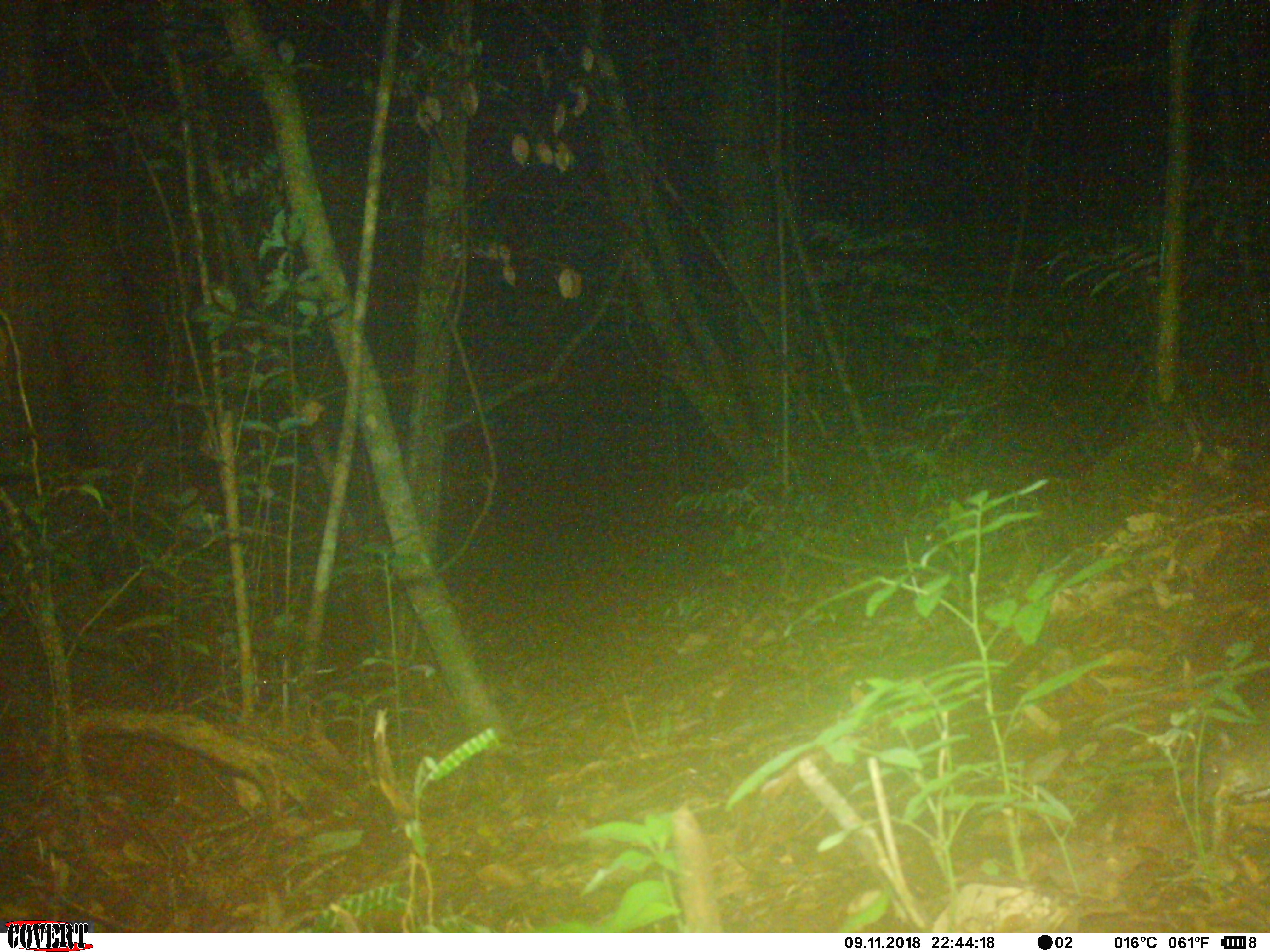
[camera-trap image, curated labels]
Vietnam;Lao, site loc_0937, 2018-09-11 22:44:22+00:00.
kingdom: Animalia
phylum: Chordata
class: Mammalia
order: Rodentia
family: Muridae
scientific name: Muridae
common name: old-world mice and rats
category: unidentified murid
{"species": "unidentified murid (old-world mice and rats) (Muridae)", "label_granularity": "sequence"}